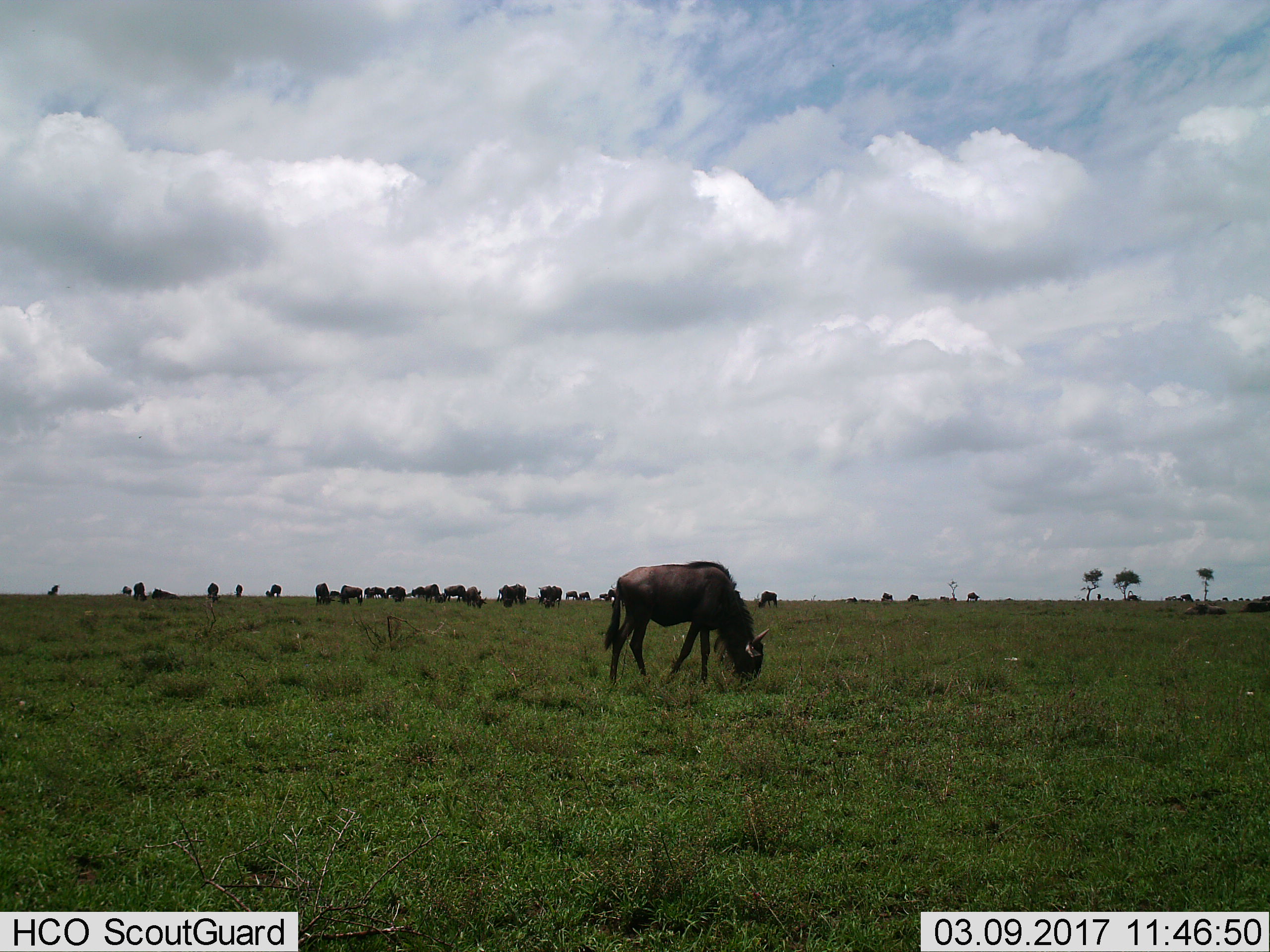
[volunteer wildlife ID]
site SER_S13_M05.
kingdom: Animalia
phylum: Chordata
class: Mammalia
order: Artiodactyla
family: Bovidae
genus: Connochaetes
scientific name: Connochaetes taurinus taurinus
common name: blue wildebeest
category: wildebeestblue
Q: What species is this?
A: Wildebeestblue (blue wildebeest) (Connochaetes taurinus taurinus).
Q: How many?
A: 11-50.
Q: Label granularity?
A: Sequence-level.